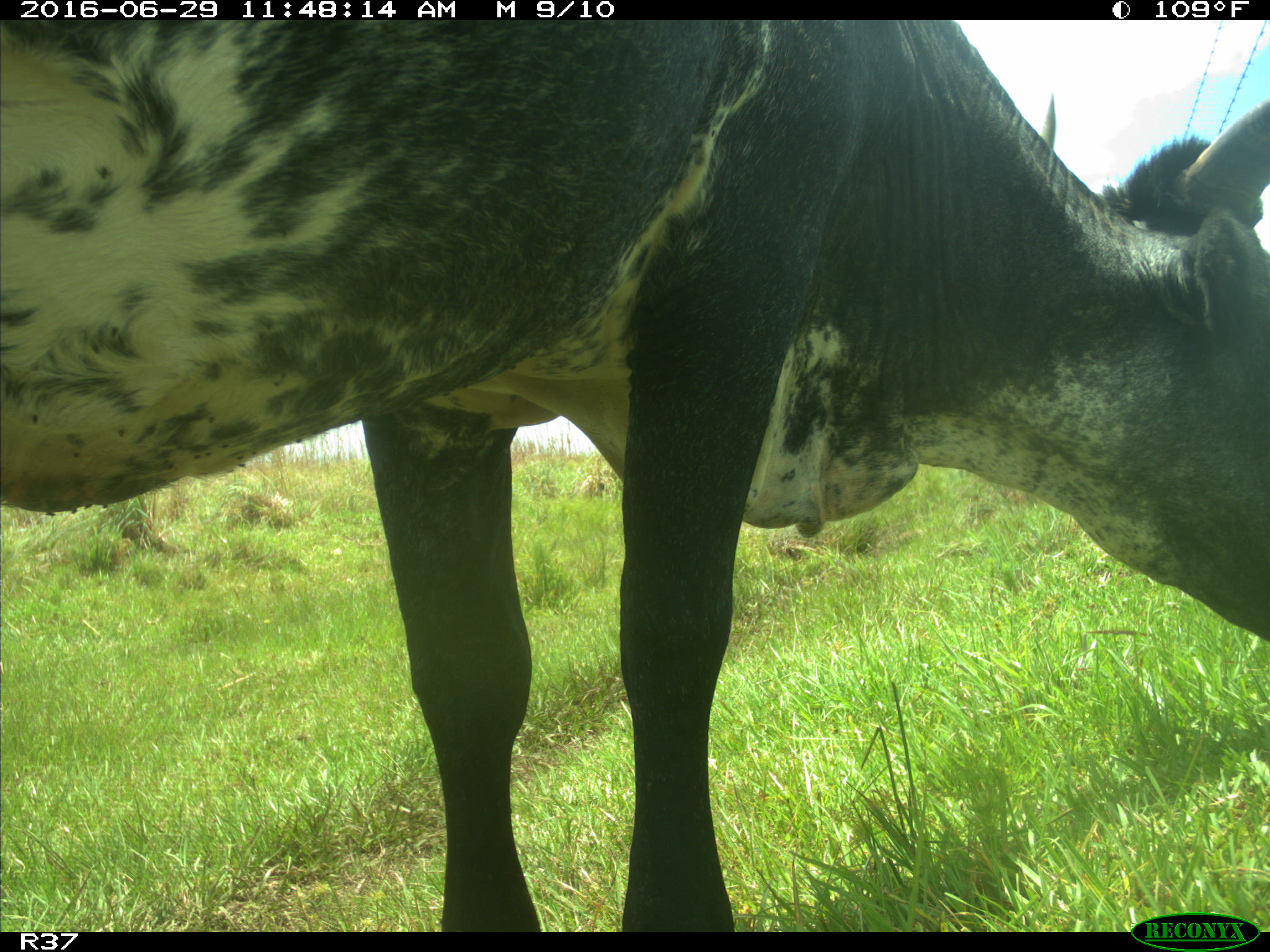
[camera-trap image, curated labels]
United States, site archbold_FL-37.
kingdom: Animalia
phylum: Chordata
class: Mammalia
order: Artiodactyla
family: Bovidae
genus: Bos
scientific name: Bos taurus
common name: domestic cow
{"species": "Bos taurus (domestic cow)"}